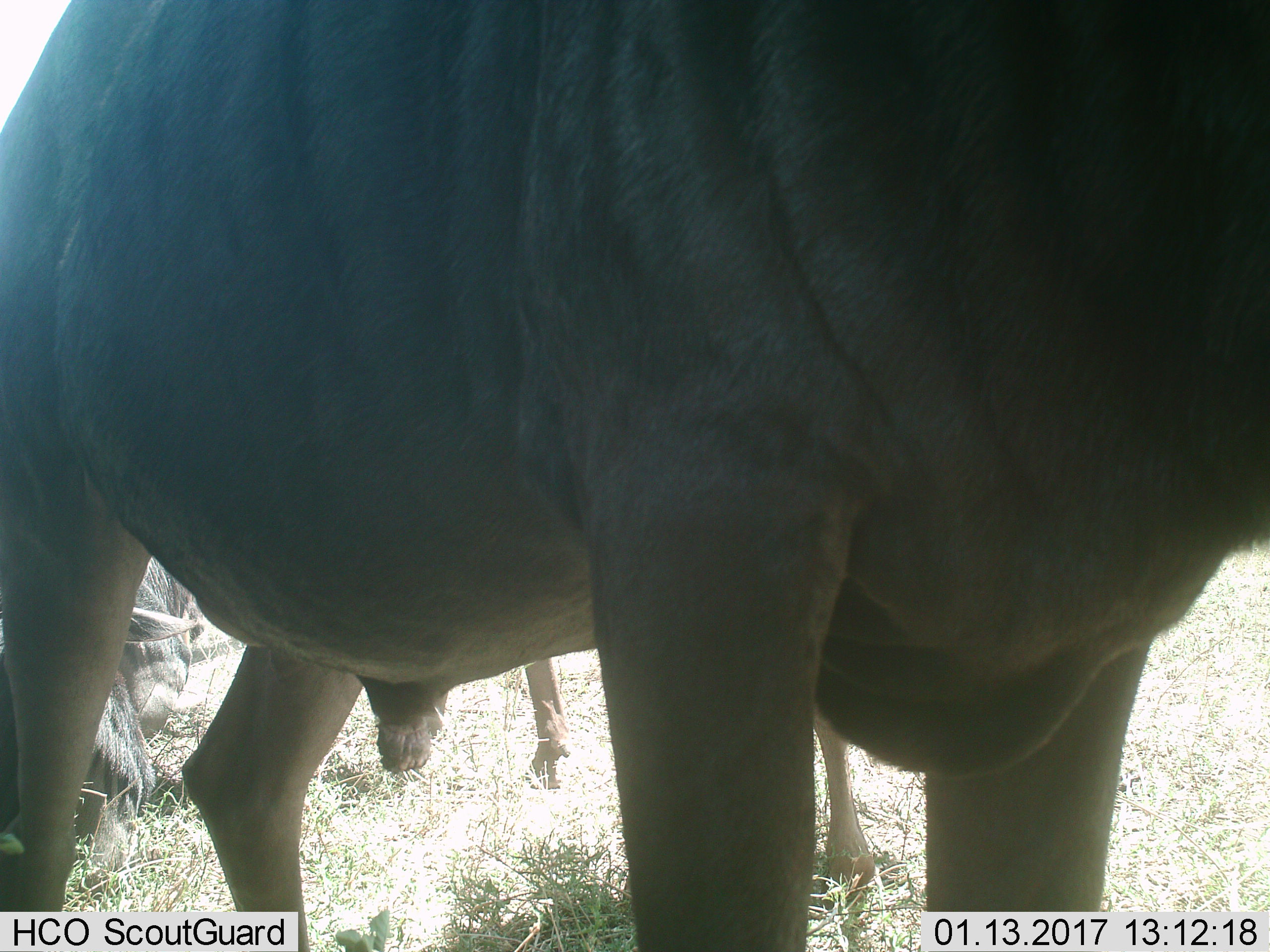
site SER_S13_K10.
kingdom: Animalia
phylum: Chordata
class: Mammalia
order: Artiodactyla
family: Bovidae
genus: Connochaetes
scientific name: Connochaetes taurinus taurinus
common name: blue wildebeest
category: wildebeestblue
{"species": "wildebeestblue (blue wildebeest) (Connochaetes taurinus taurinus)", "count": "2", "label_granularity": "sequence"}